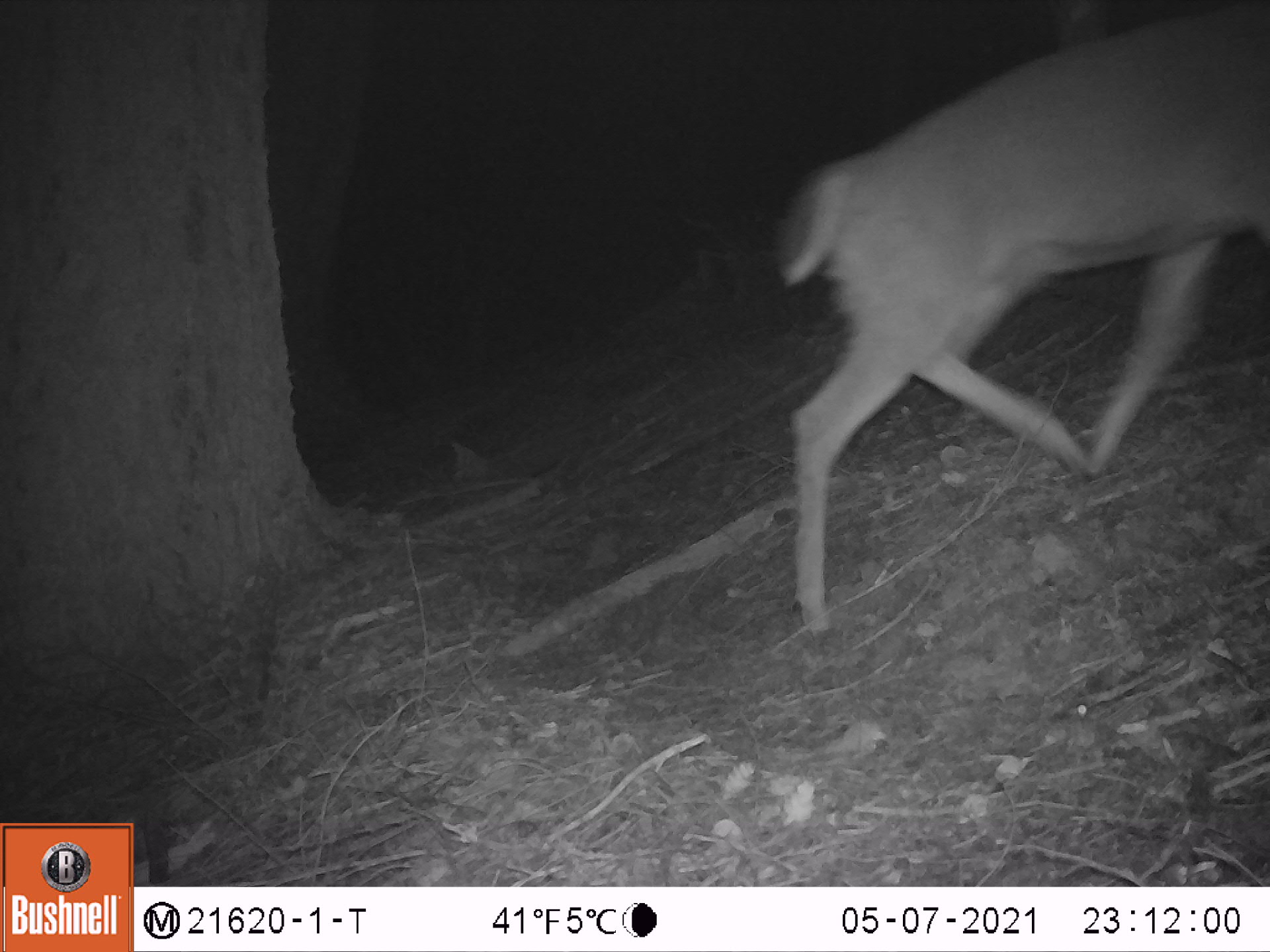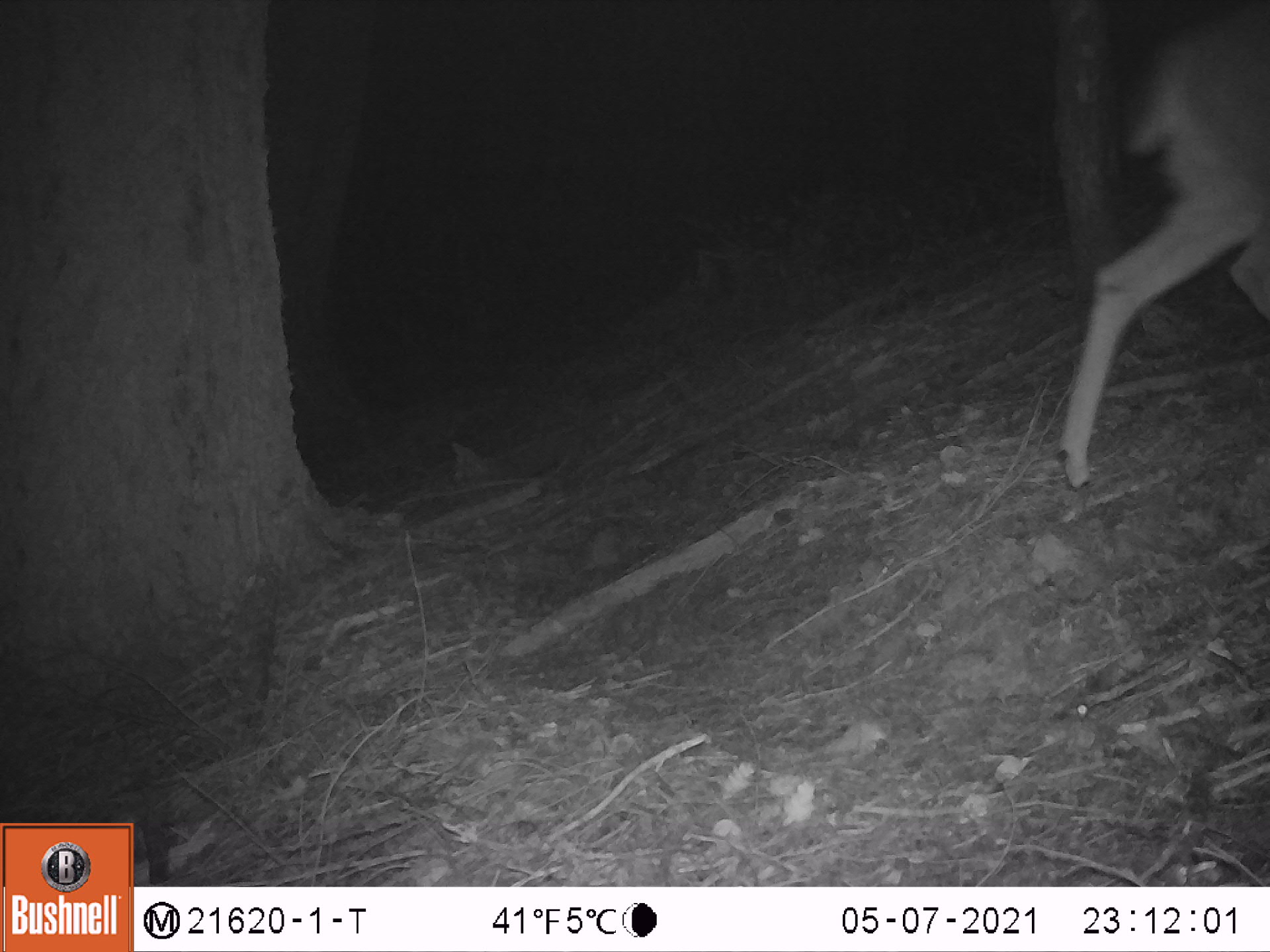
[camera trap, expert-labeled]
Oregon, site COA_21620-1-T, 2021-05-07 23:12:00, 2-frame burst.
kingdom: Animalia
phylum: Chordata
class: Mammalia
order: Artiodactyla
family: Cervidae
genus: Odocoileus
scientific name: Odocoileus hemionus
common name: black-tailed deer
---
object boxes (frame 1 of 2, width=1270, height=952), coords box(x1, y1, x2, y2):
black-tailed deer: box(746, 2, 1267, 664)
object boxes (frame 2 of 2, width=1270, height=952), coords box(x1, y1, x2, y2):
black-tailed deer: box(1040, 0, 1267, 502)